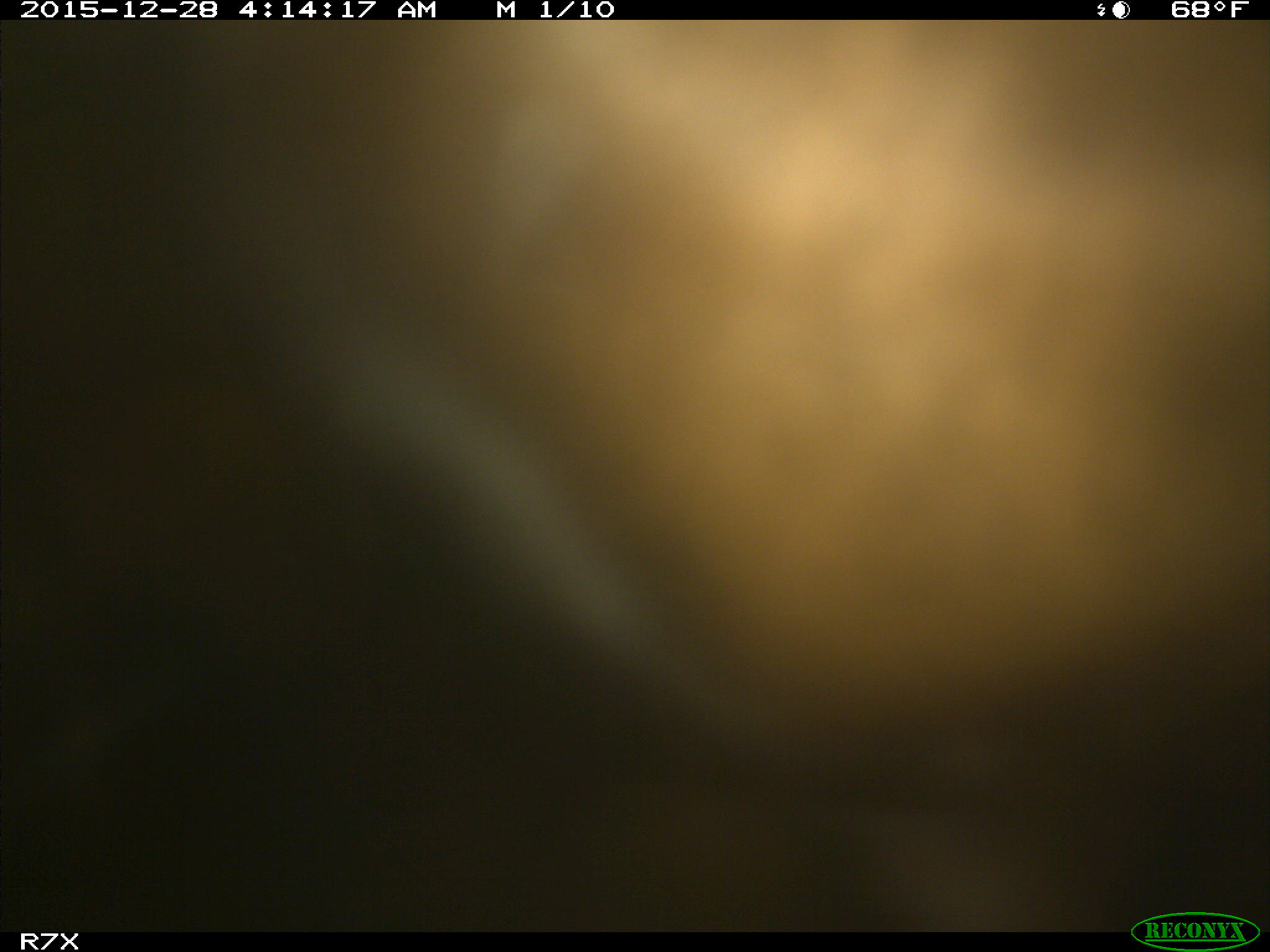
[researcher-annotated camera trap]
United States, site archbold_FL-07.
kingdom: Animalia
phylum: Chordata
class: Mammalia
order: Artiodactyla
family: Bovidae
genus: Bos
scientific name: Bos taurus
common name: domestic cow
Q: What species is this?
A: Bos taurus (domestic cow).